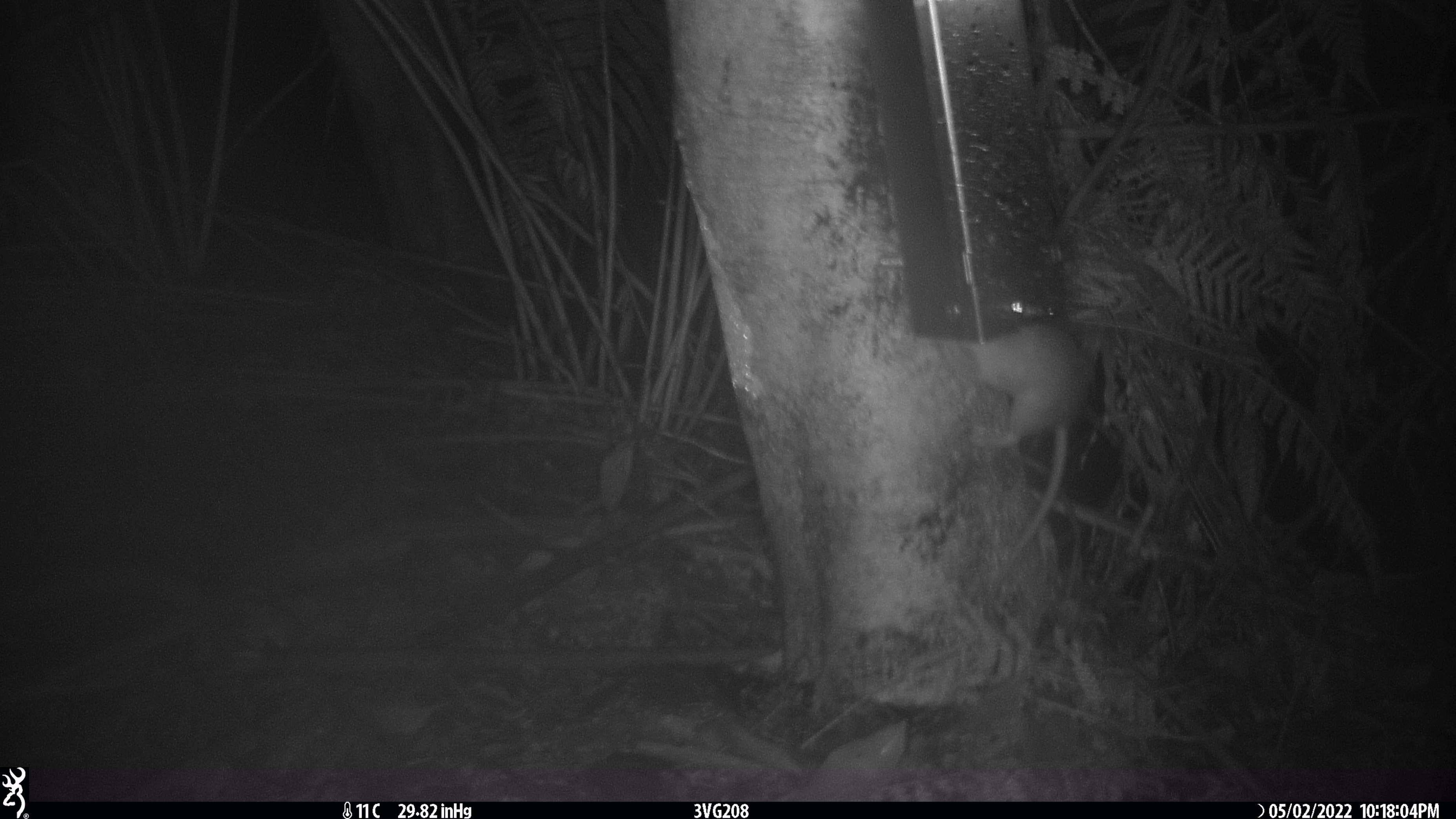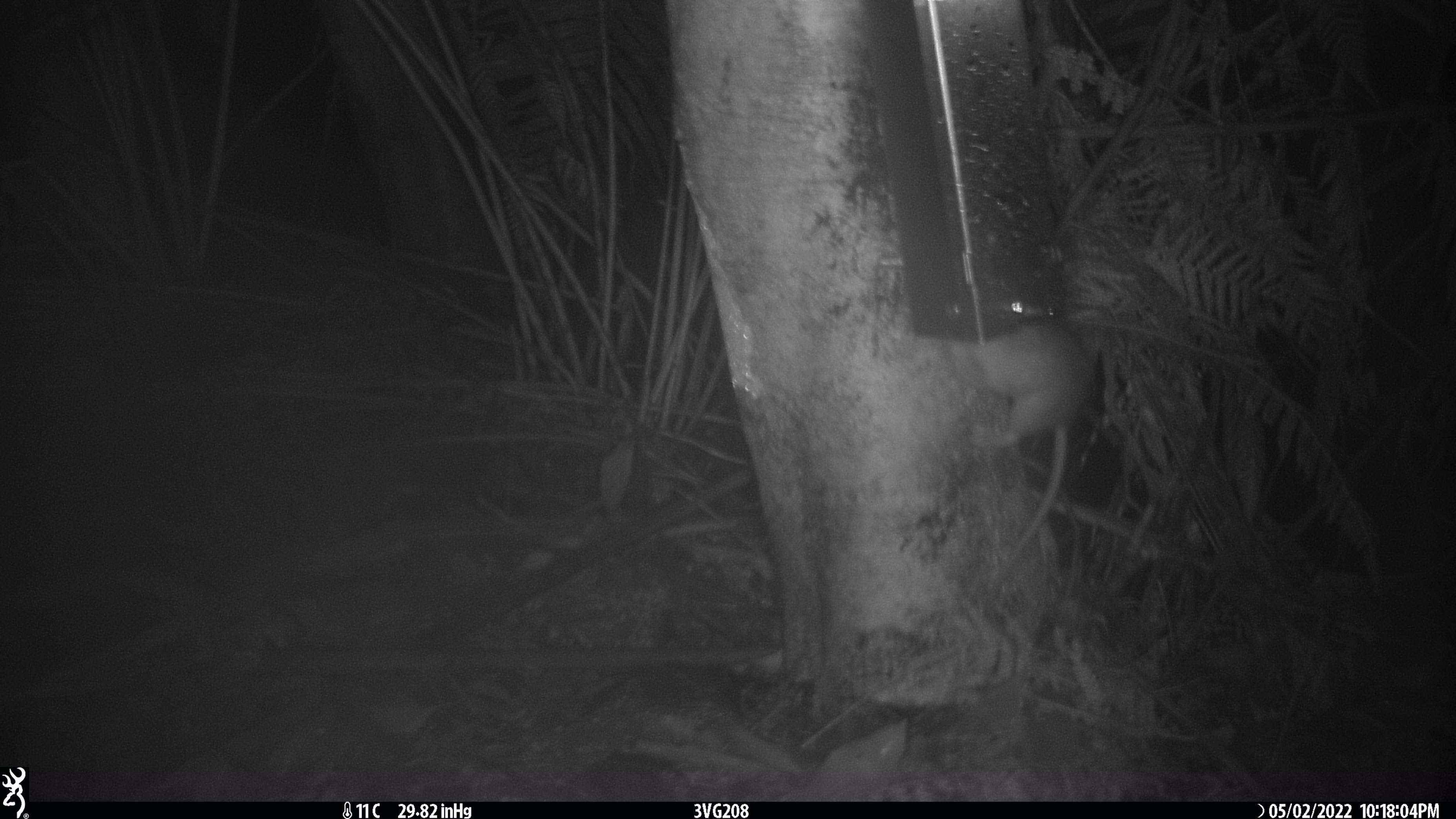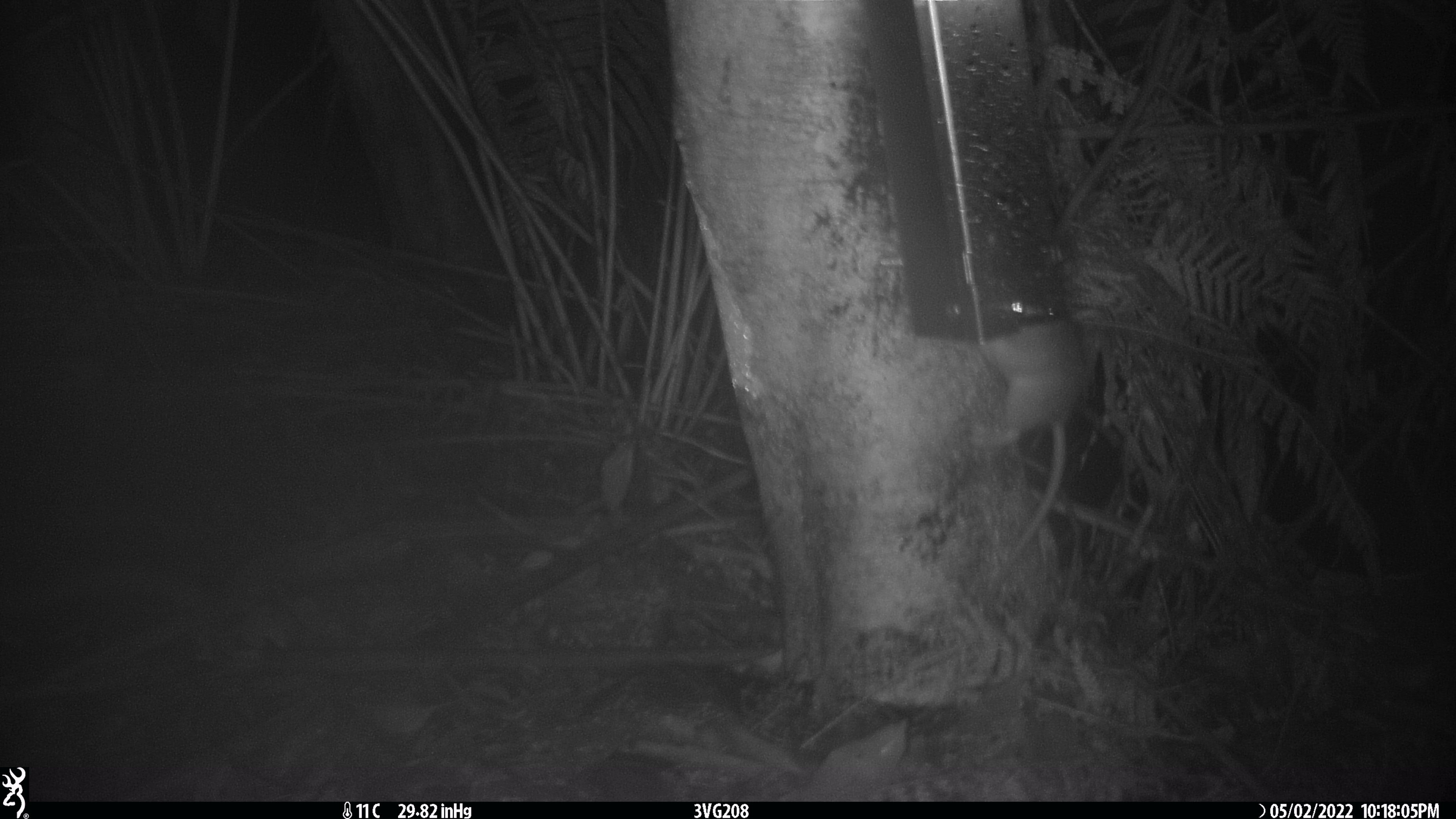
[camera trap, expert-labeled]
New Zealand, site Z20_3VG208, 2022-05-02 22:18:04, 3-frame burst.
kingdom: Animalia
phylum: Chordata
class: Mammalia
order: Rodentia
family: Muridae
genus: Rattus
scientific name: Rattus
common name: rat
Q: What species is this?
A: Rat (Rattus).